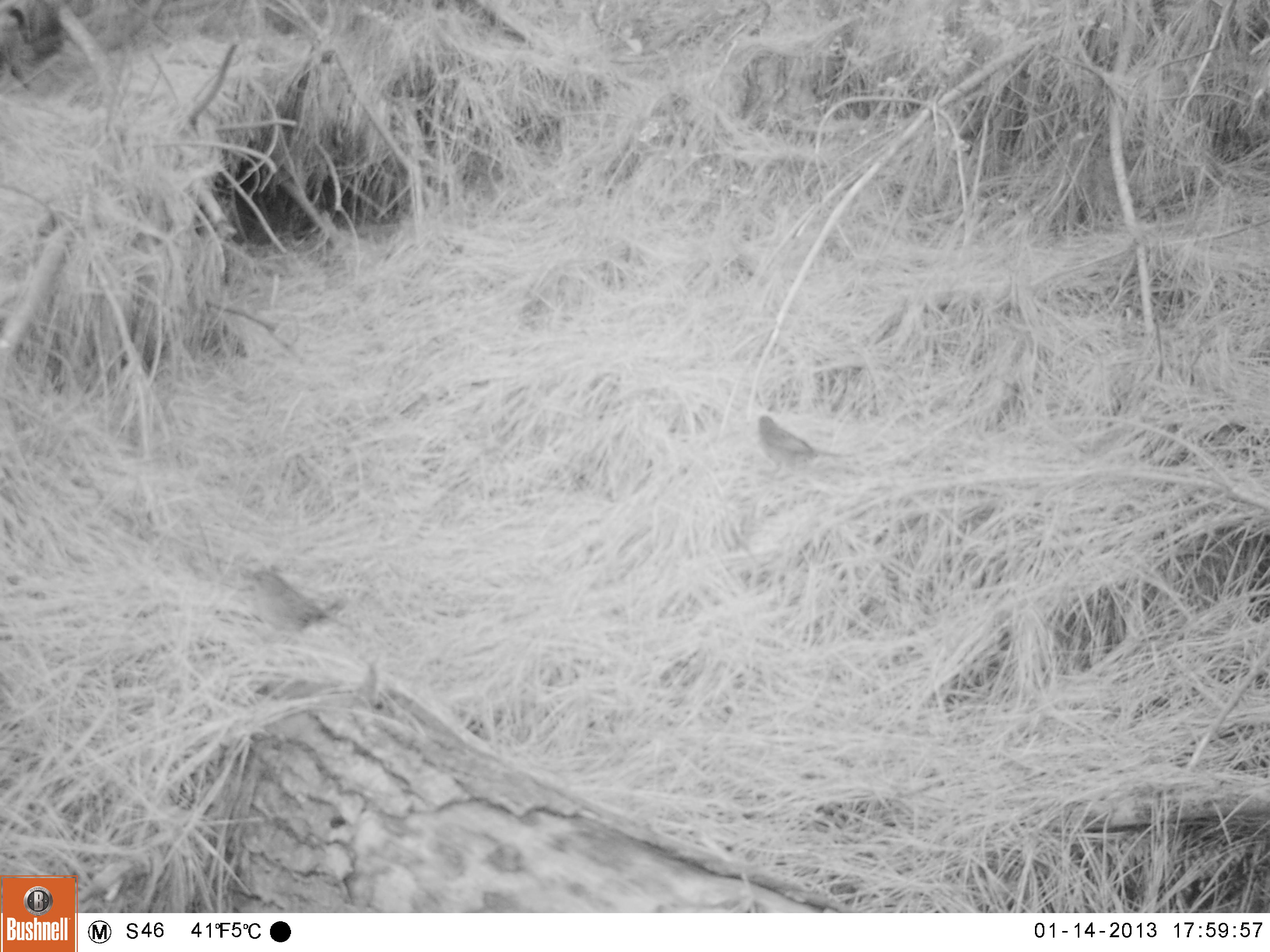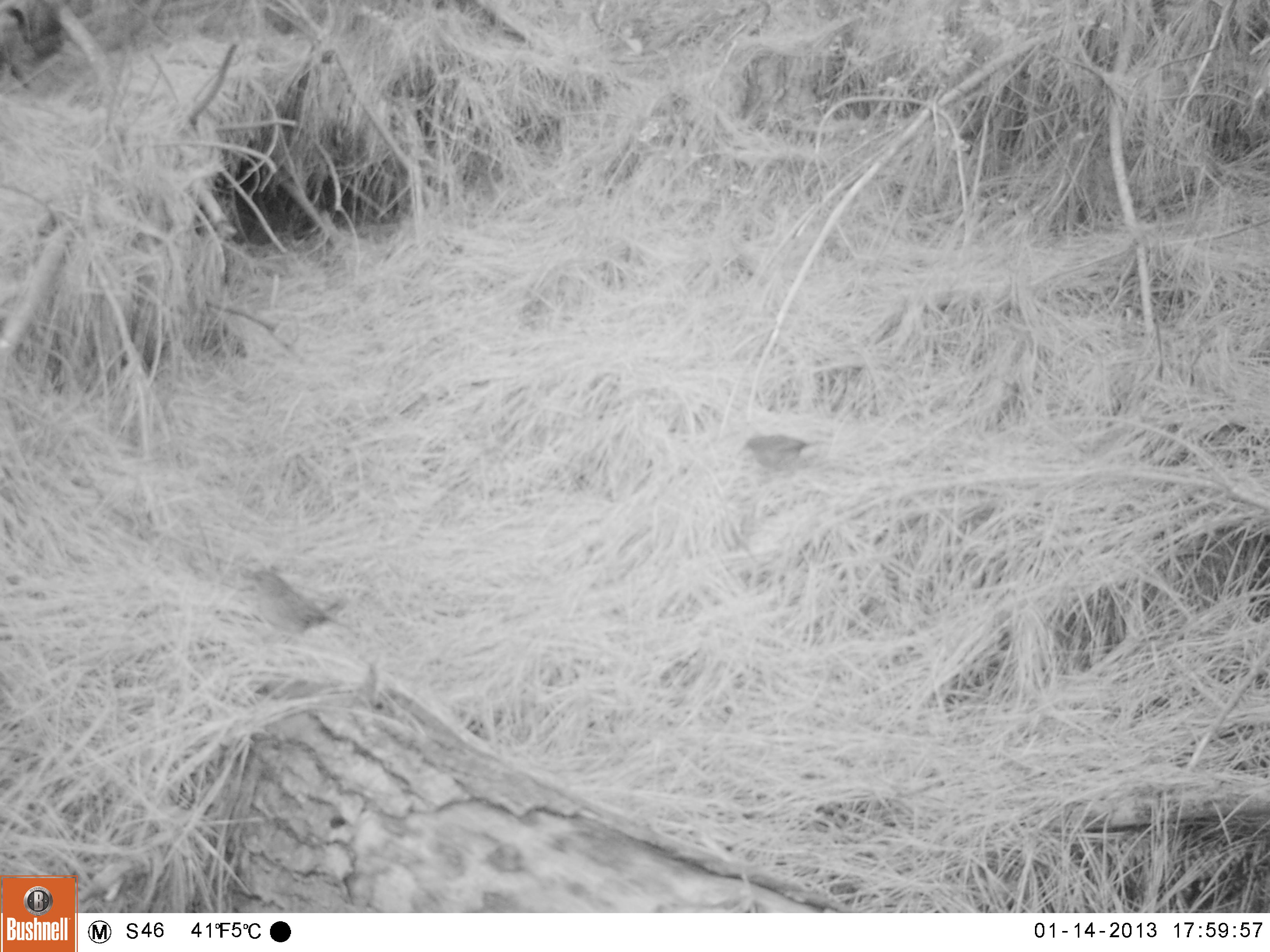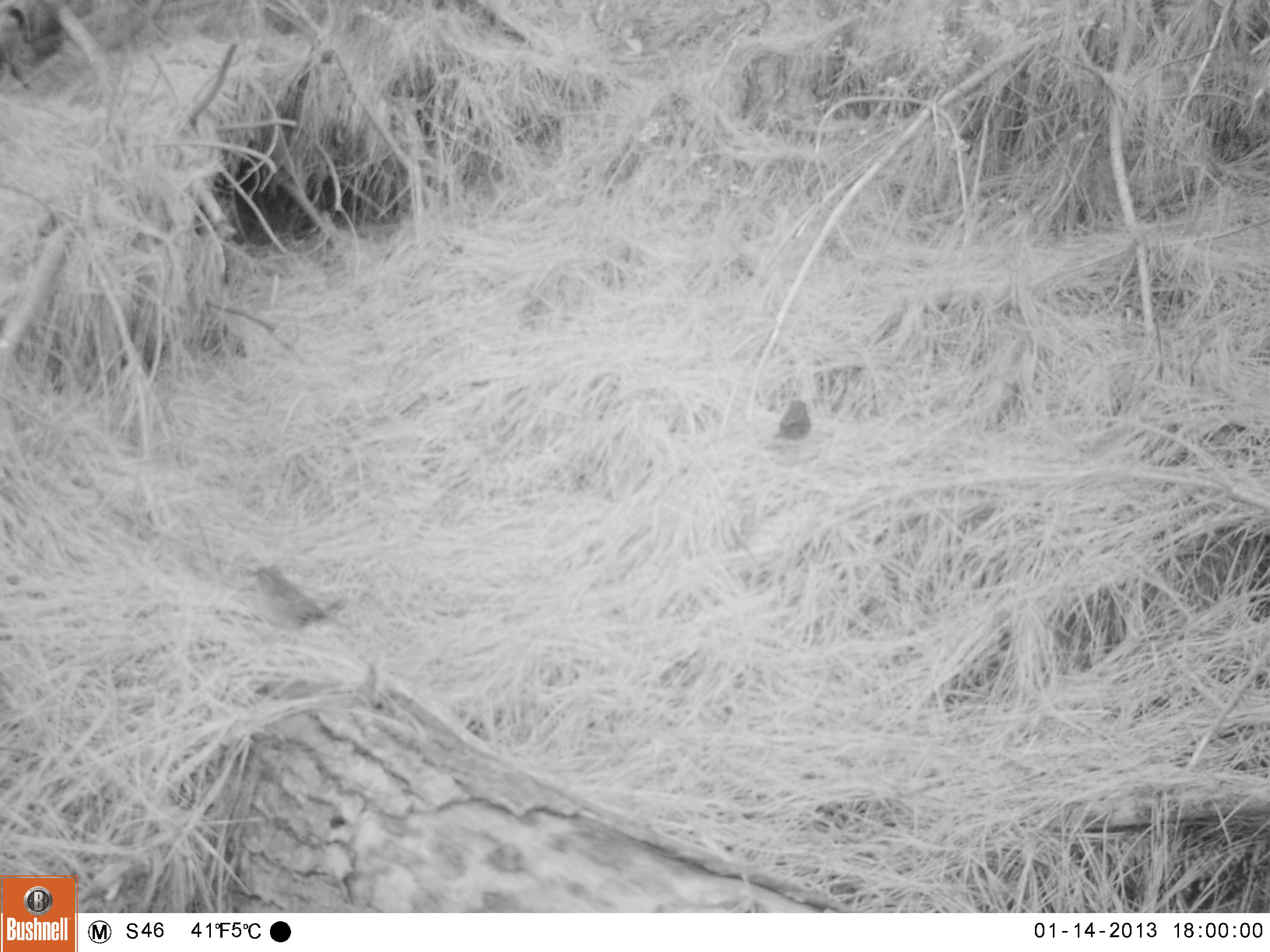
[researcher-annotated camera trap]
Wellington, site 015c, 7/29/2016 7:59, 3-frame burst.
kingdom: Animalia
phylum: Chordata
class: Aves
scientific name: Aves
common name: bird